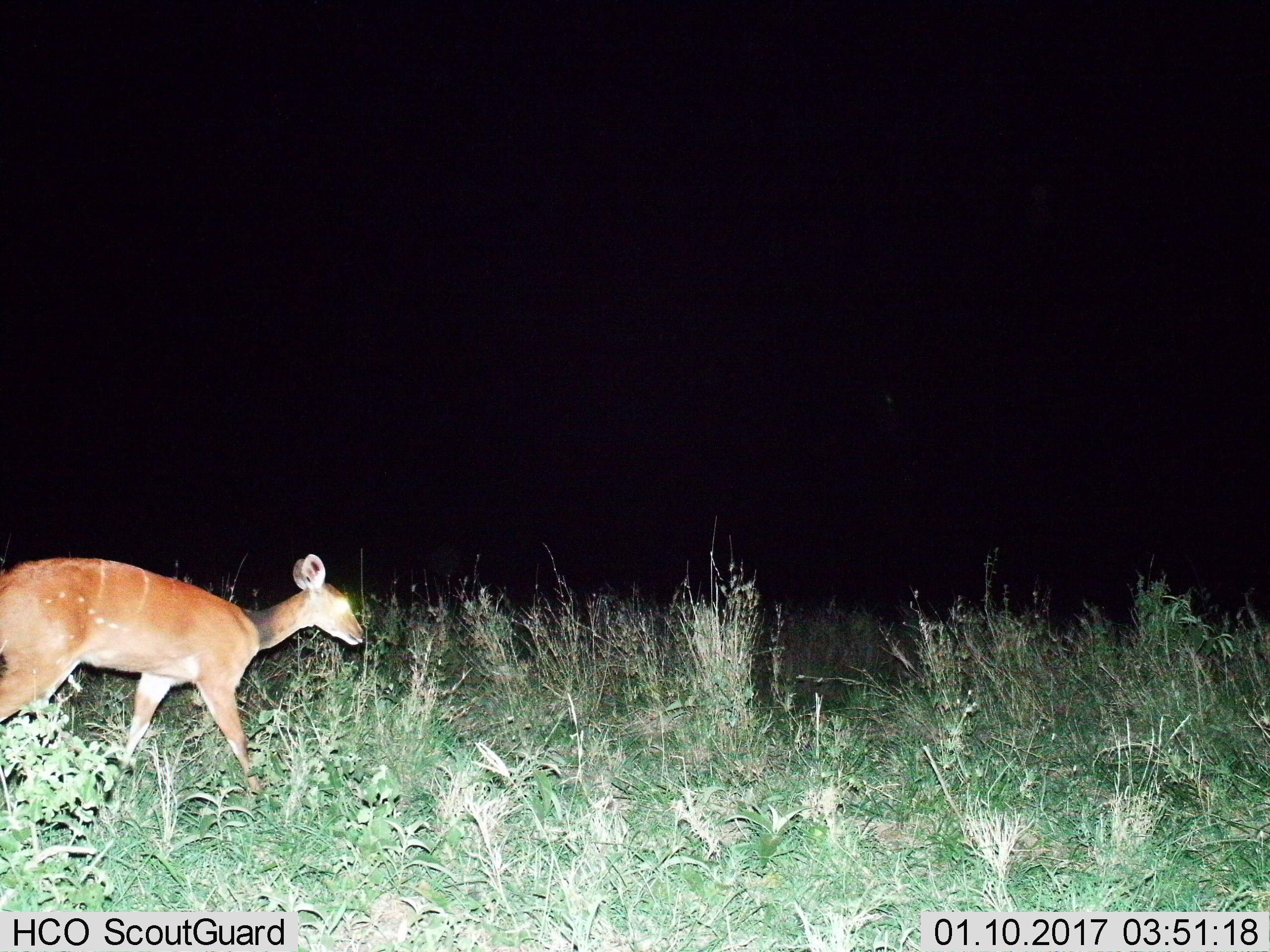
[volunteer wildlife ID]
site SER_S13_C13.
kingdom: Animalia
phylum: Chordata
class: Mammalia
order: Artiodactyla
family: Bovidae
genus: Tragelaphus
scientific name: Tragelaphus scriptus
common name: bushbuck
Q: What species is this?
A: Bushbuck (Tragelaphus scriptus).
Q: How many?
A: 1.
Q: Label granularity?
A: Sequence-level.